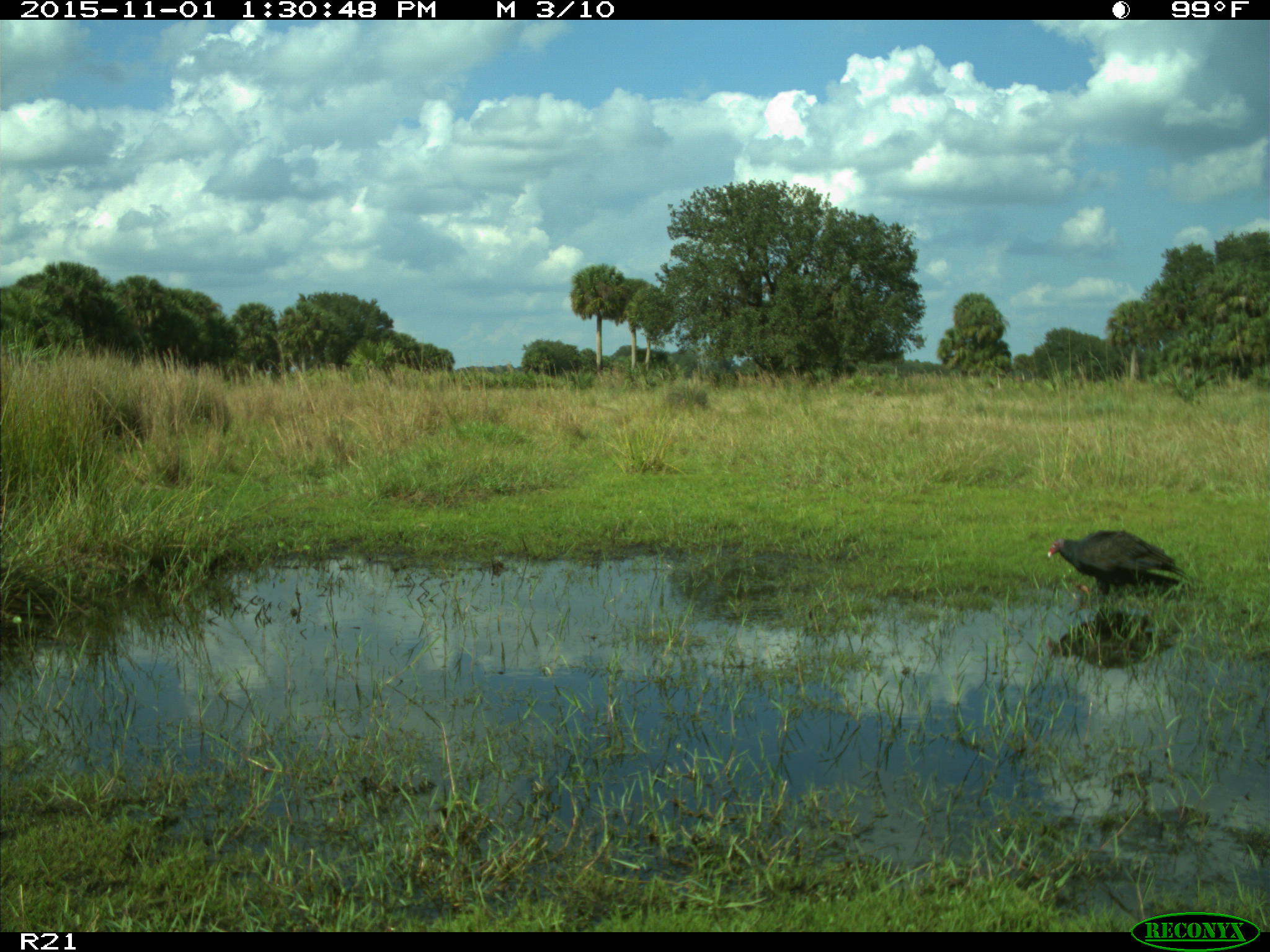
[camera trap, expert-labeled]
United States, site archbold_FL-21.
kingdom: Animalia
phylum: Chordata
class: Aves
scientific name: Aves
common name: birds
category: unidentified bird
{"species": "unidentified bird (birds) (Aves)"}